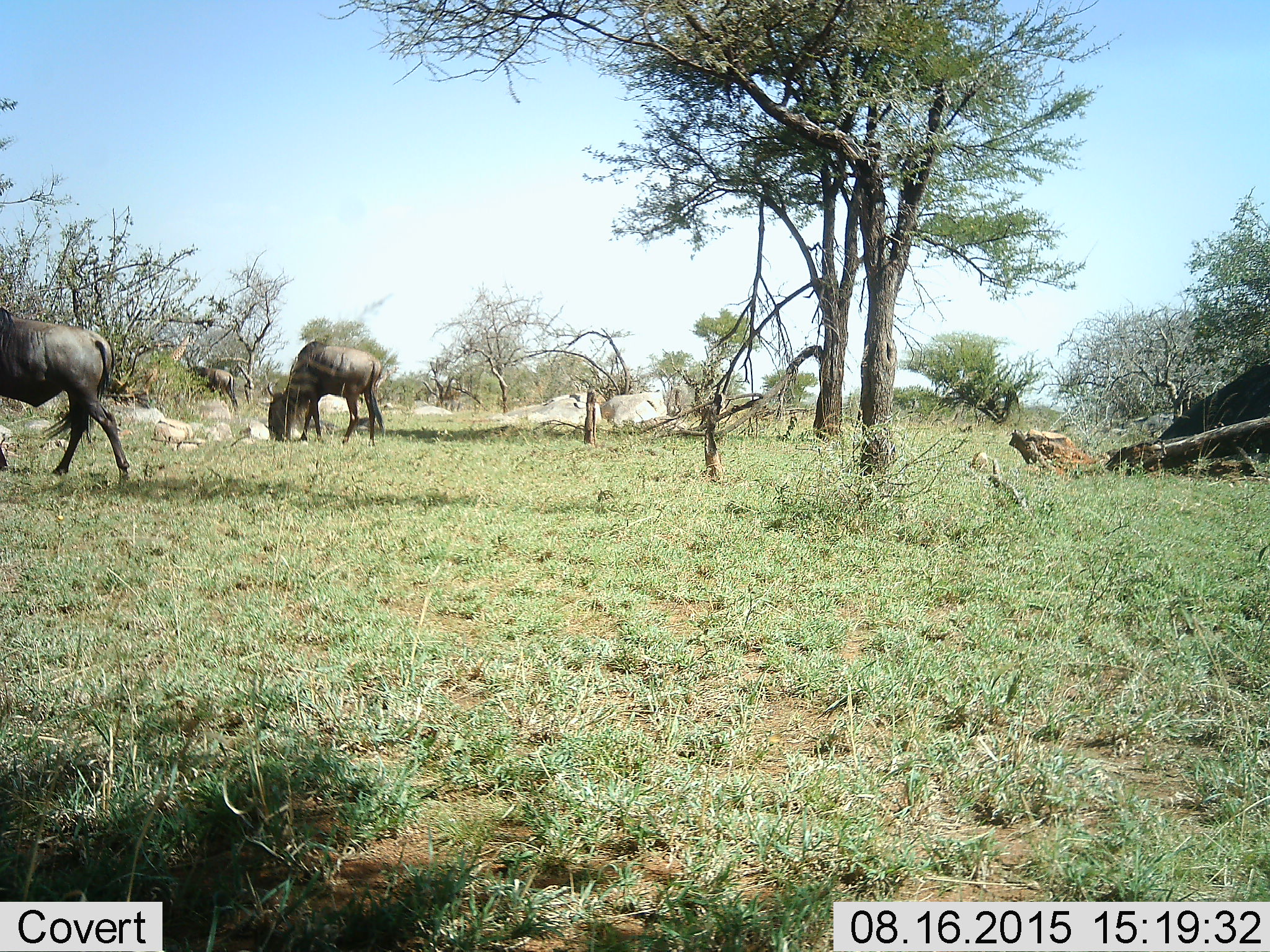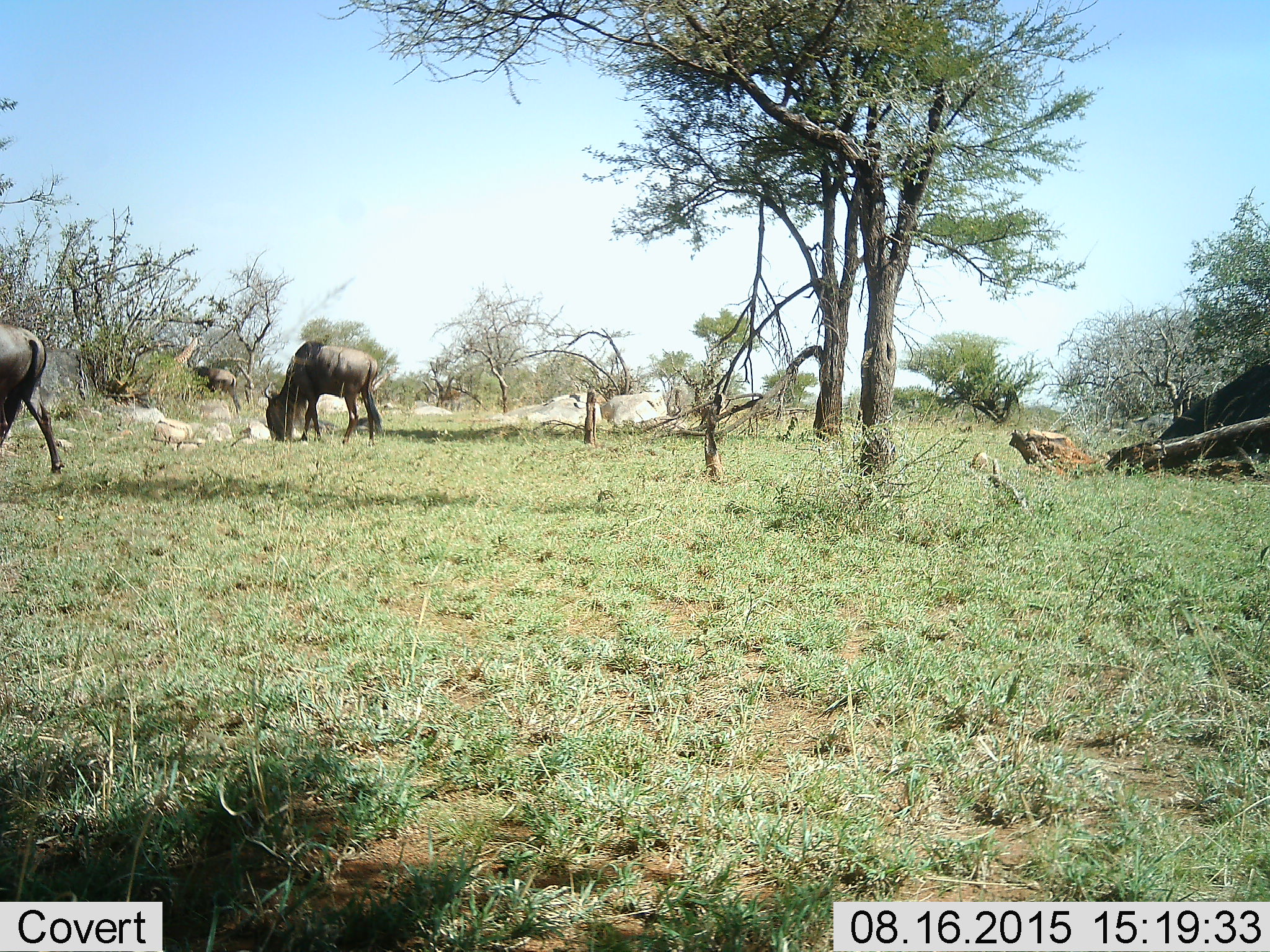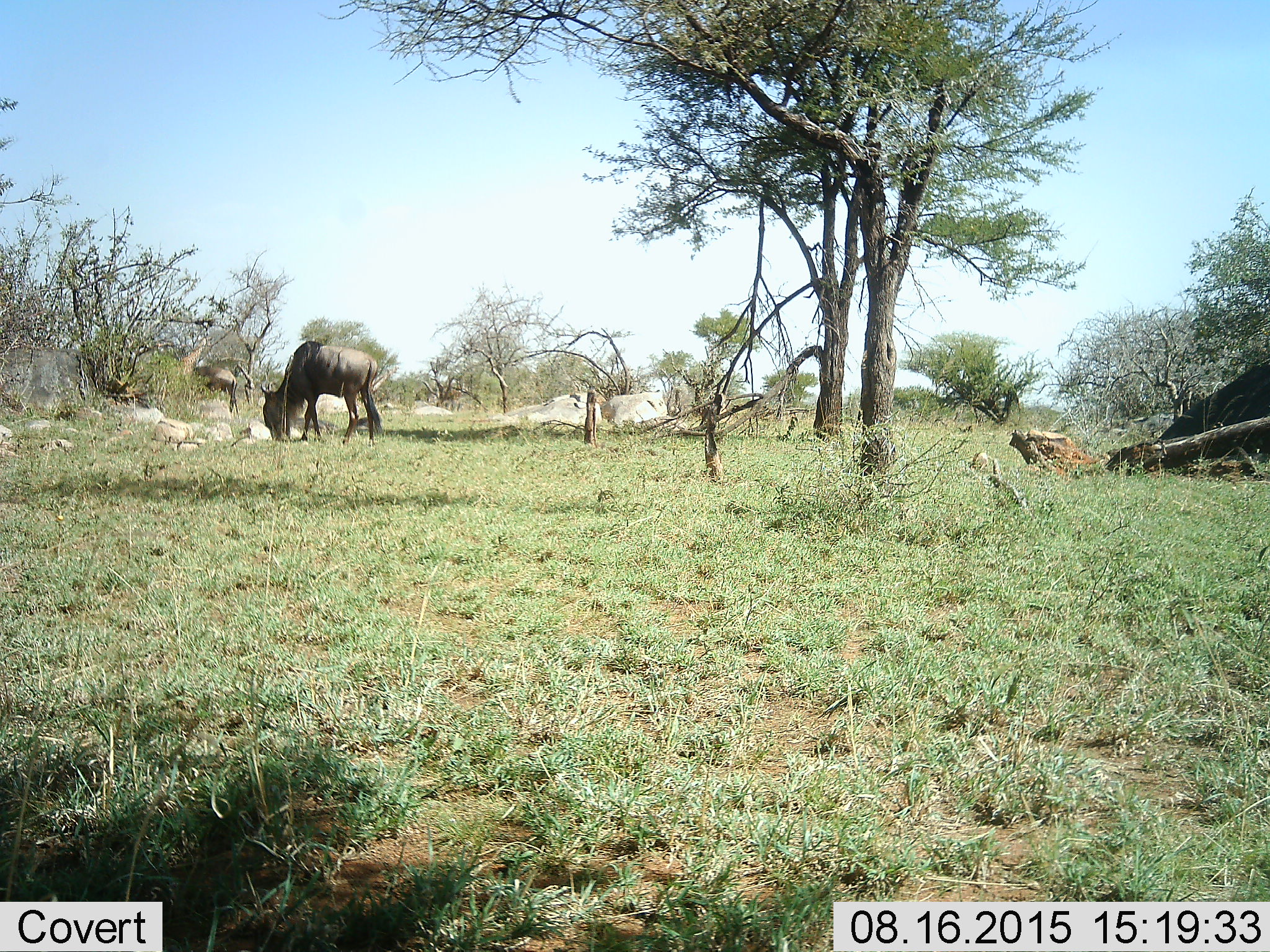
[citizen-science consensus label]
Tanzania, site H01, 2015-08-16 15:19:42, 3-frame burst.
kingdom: Animalia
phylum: Chordata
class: Mammalia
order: Artiodactyla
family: Bovidae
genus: Connochaetes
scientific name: Connochaetes taurinus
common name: blue wildebeest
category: wildebeest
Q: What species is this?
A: Wildebeest (blue wildebeest) (Connochaetes taurinus).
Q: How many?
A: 3.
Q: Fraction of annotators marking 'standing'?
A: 18%.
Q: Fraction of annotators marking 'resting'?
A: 0%.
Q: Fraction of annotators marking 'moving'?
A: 45%.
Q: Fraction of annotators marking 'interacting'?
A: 0%.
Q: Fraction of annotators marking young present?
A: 0%.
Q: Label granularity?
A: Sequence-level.